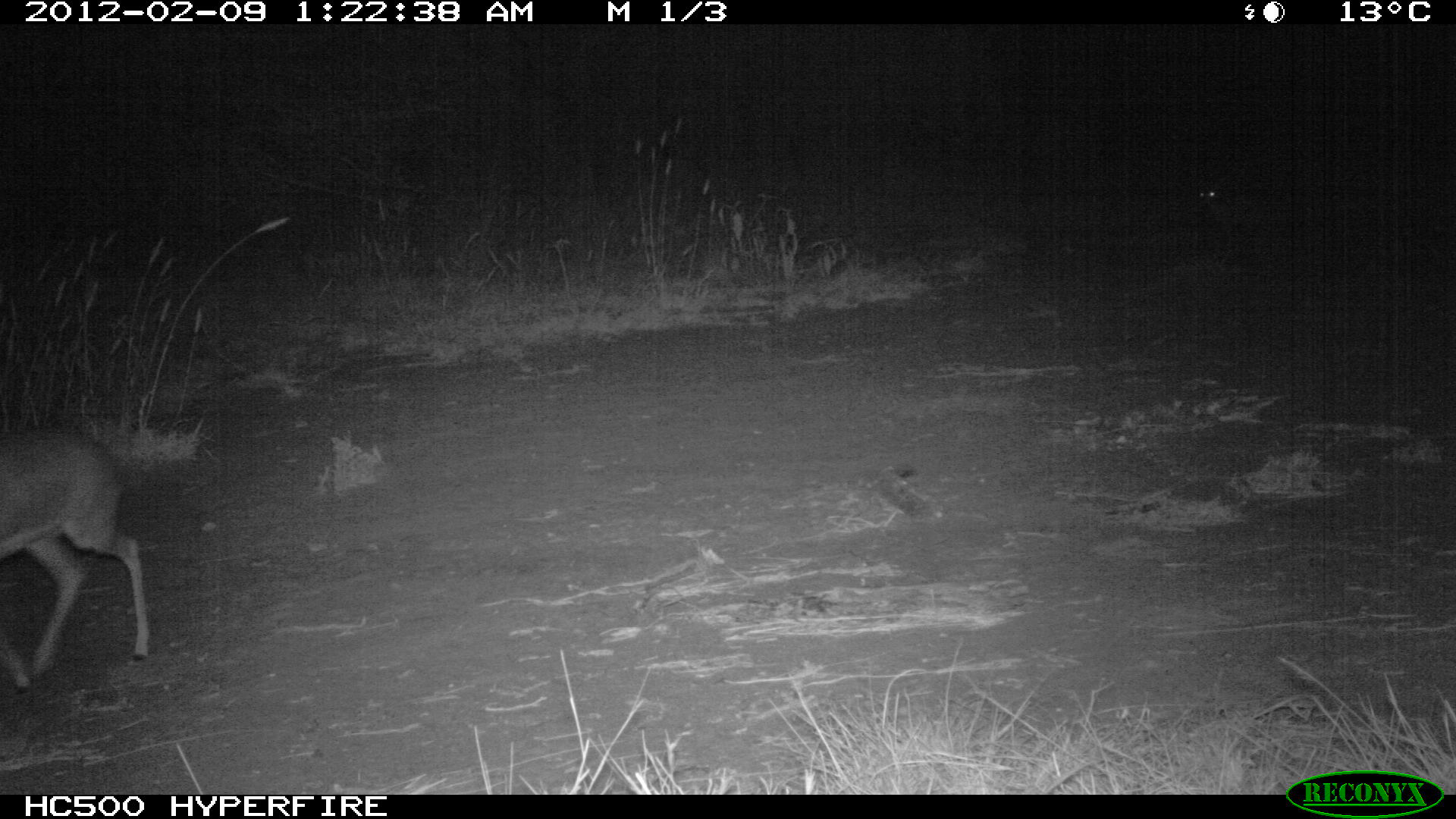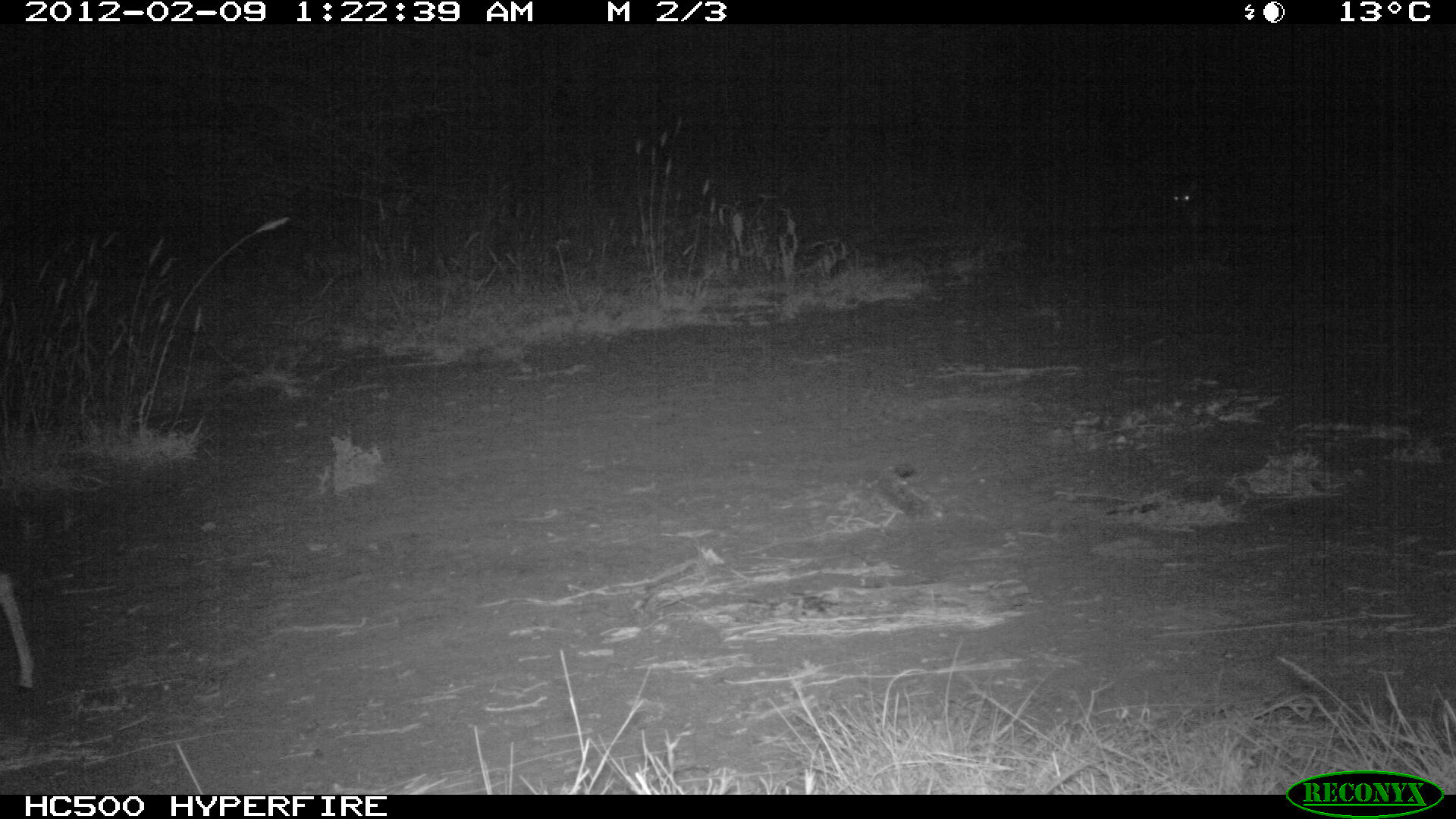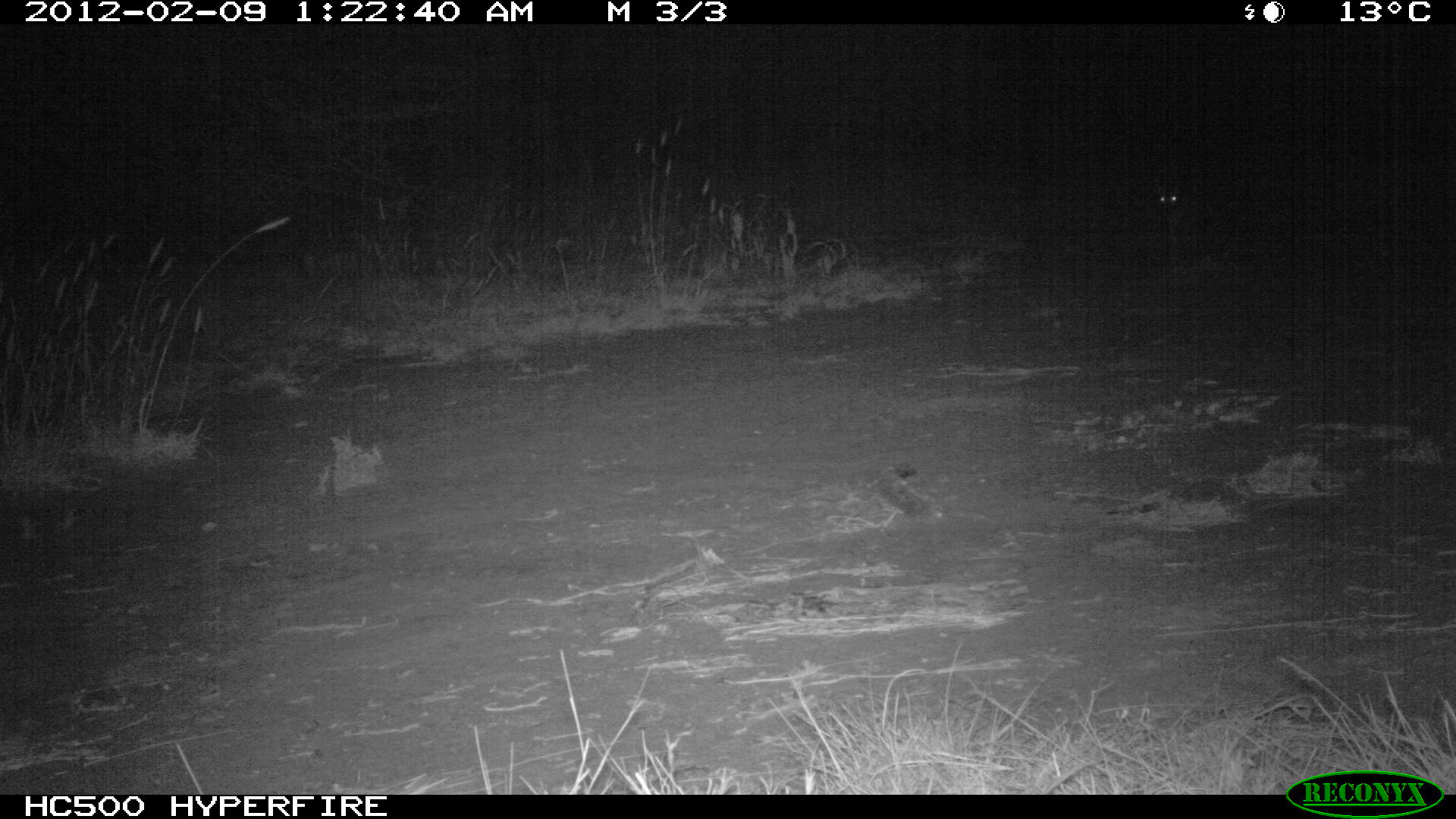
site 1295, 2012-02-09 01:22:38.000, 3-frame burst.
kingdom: Animalia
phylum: Chordata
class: Mammalia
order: Artiodactyla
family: Bovidae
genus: Madoqua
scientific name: Madoqua guentheri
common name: günther's dik-dik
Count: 2.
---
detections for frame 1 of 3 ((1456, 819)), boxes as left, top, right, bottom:
madoqua guentheri: 0, 423, 149, 694; 1197, 187, 1216, 203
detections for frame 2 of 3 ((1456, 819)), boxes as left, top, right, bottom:
madoqua guentheri: 0, 571, 36, 696; 1168, 177, 1198, 208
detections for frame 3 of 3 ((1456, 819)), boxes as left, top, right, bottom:
madoqua guentheri: 1157, 188, 1177, 207